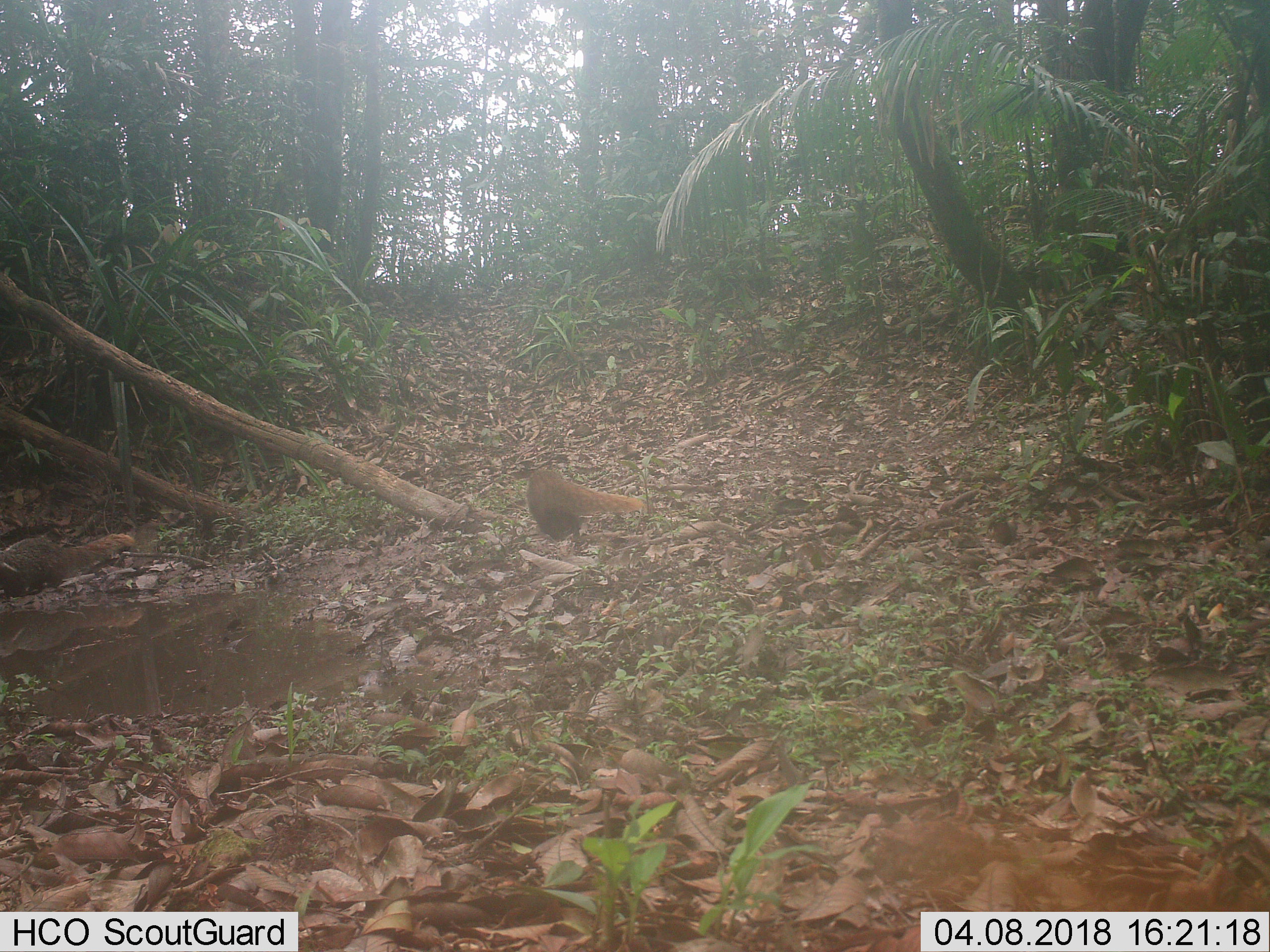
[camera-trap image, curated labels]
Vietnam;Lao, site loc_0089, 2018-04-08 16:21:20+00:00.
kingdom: Animalia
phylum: Chordata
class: Mammalia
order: Carnivora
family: Herpestidae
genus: Urva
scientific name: Urva urva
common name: crab-eating mongoose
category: crab eating mongoose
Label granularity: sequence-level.